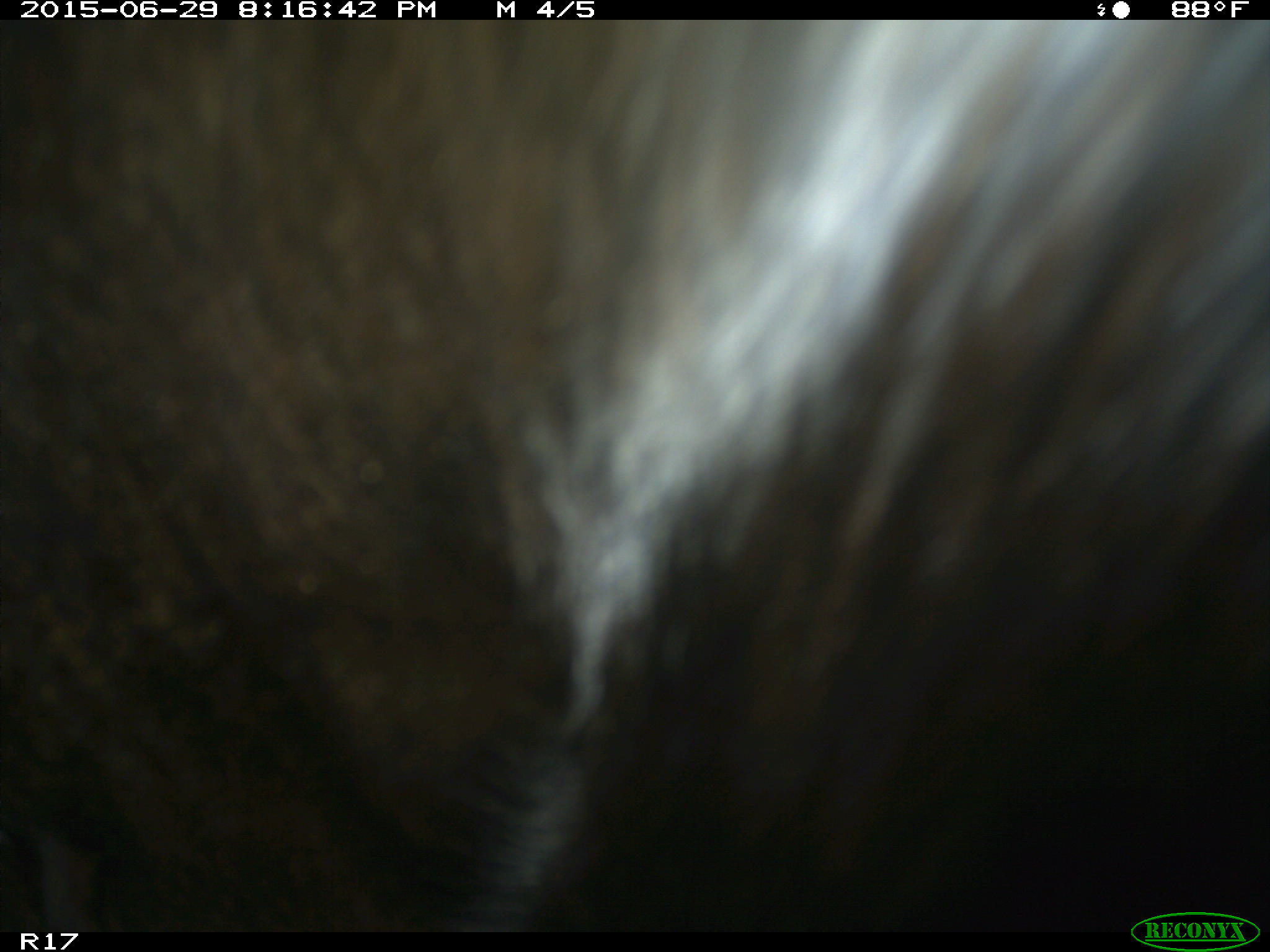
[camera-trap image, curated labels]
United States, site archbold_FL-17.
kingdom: Animalia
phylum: Chordata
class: Mammalia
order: Artiodactyla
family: Bovidae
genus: Bos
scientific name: Bos taurus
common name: domestic cow